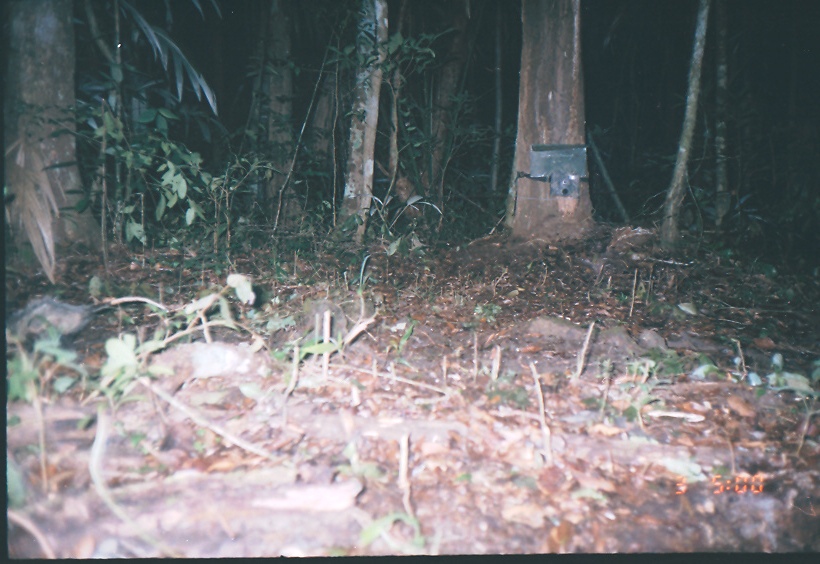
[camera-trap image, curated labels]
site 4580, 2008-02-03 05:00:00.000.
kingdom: Animalia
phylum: Chordata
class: Mammalia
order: Didelphimorphia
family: Didelphidae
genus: Didelphis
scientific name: Didelphis marsupialis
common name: southern opossum